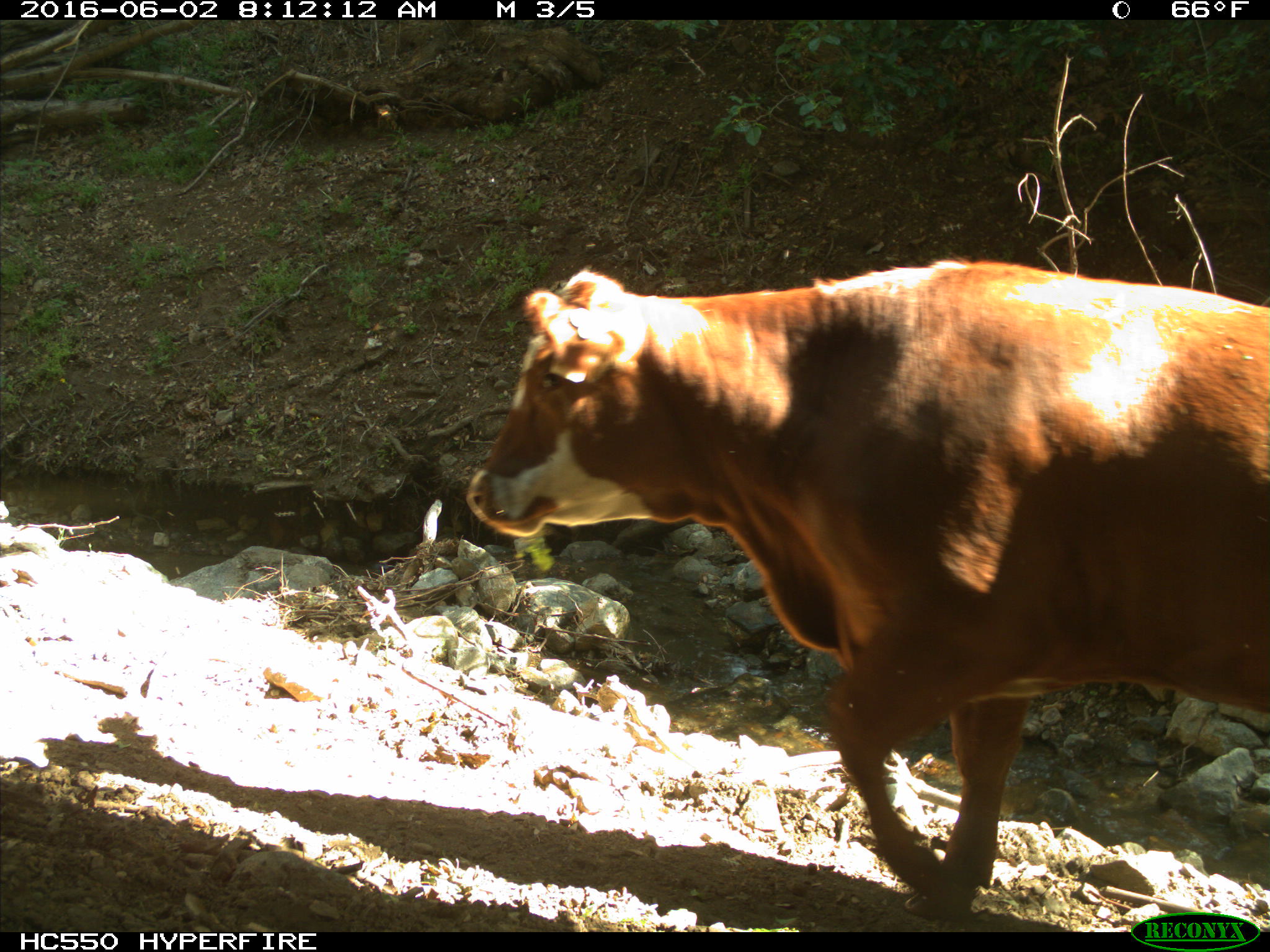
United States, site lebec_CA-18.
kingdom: Animalia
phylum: Chordata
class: Mammalia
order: Artiodactyla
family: Bovidae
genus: Bos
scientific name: Bos taurus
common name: domestic cow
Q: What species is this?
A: Bos taurus (domestic cow).